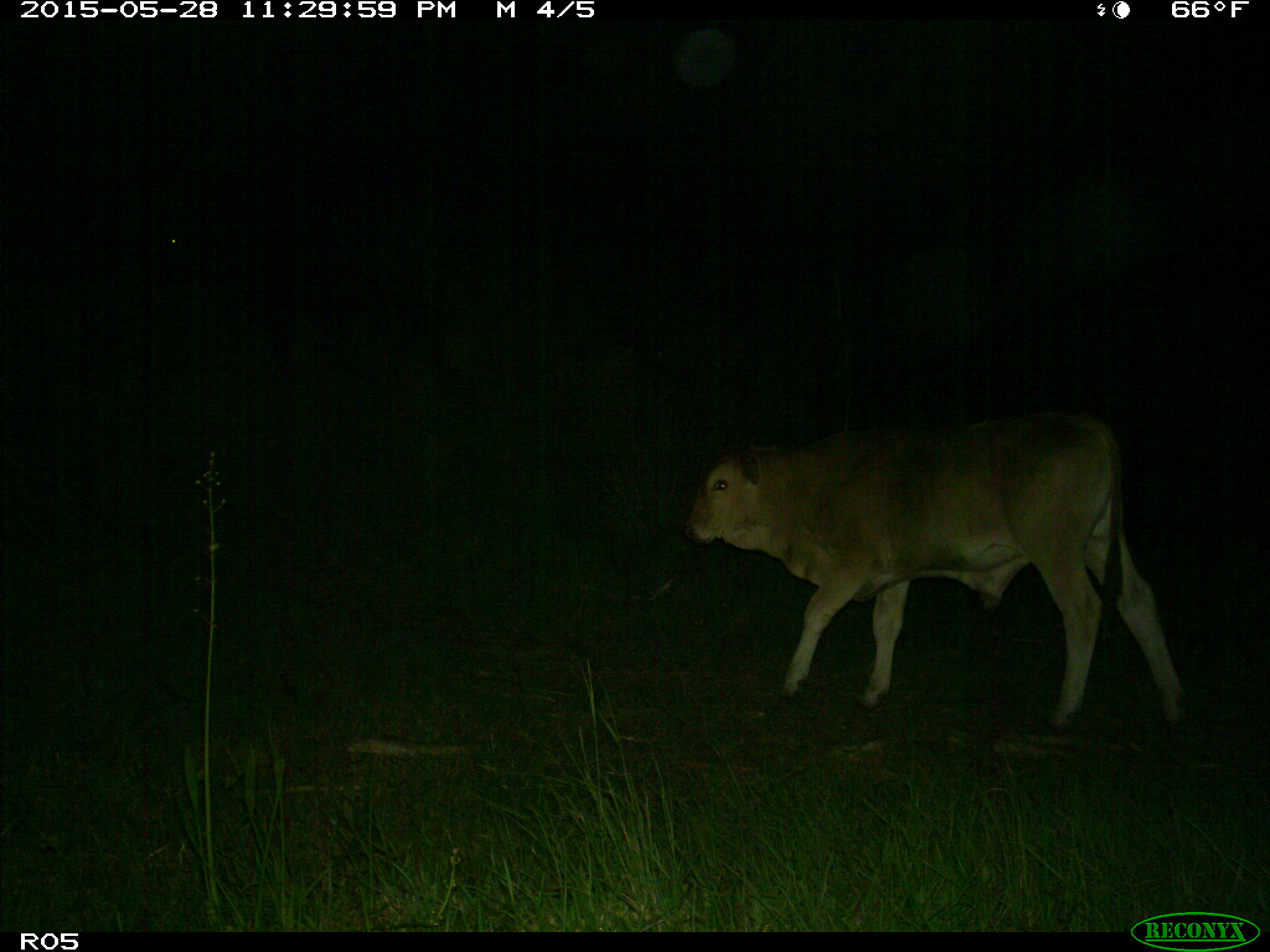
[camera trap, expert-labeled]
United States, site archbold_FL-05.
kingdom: Animalia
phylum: Chordata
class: Mammalia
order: Artiodactyla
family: Bovidae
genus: Bos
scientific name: Bos taurus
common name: domestic cow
Bos taurus (domestic cow).